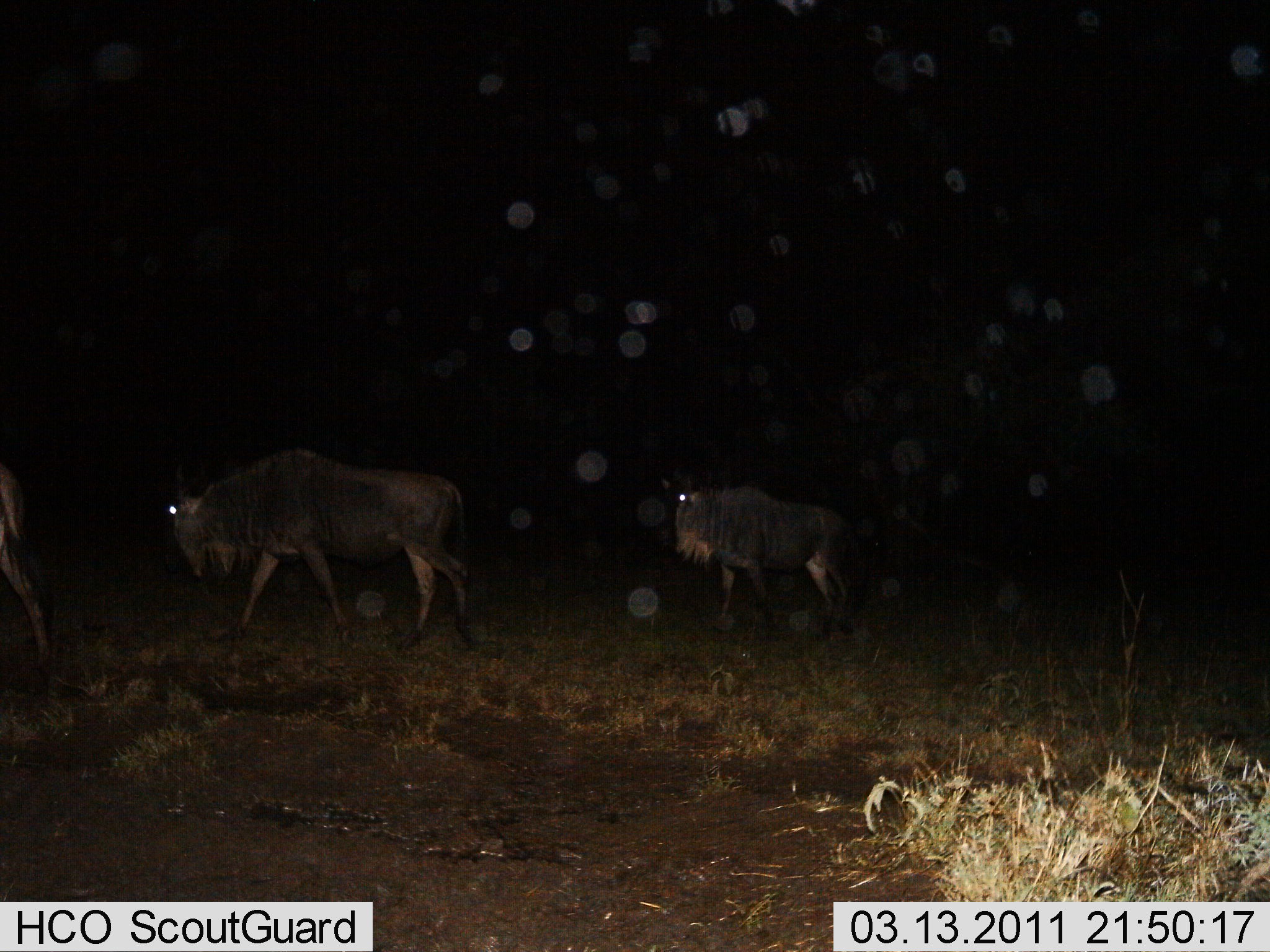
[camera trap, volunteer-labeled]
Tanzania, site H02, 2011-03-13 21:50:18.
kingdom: Animalia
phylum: Chordata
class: Mammalia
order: Artiodactyla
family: Bovidae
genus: Connochaetes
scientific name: Connochaetes taurinus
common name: blue wildebeest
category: wildebeest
Wildebeest (blue wildebeest) (Connochaetes taurinus), count 3. Behavior (volunteer vote fractions): standing 12%, resting 0%, moving 88%, interacting 0%. Young present (vote fraction): 0%. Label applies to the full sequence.